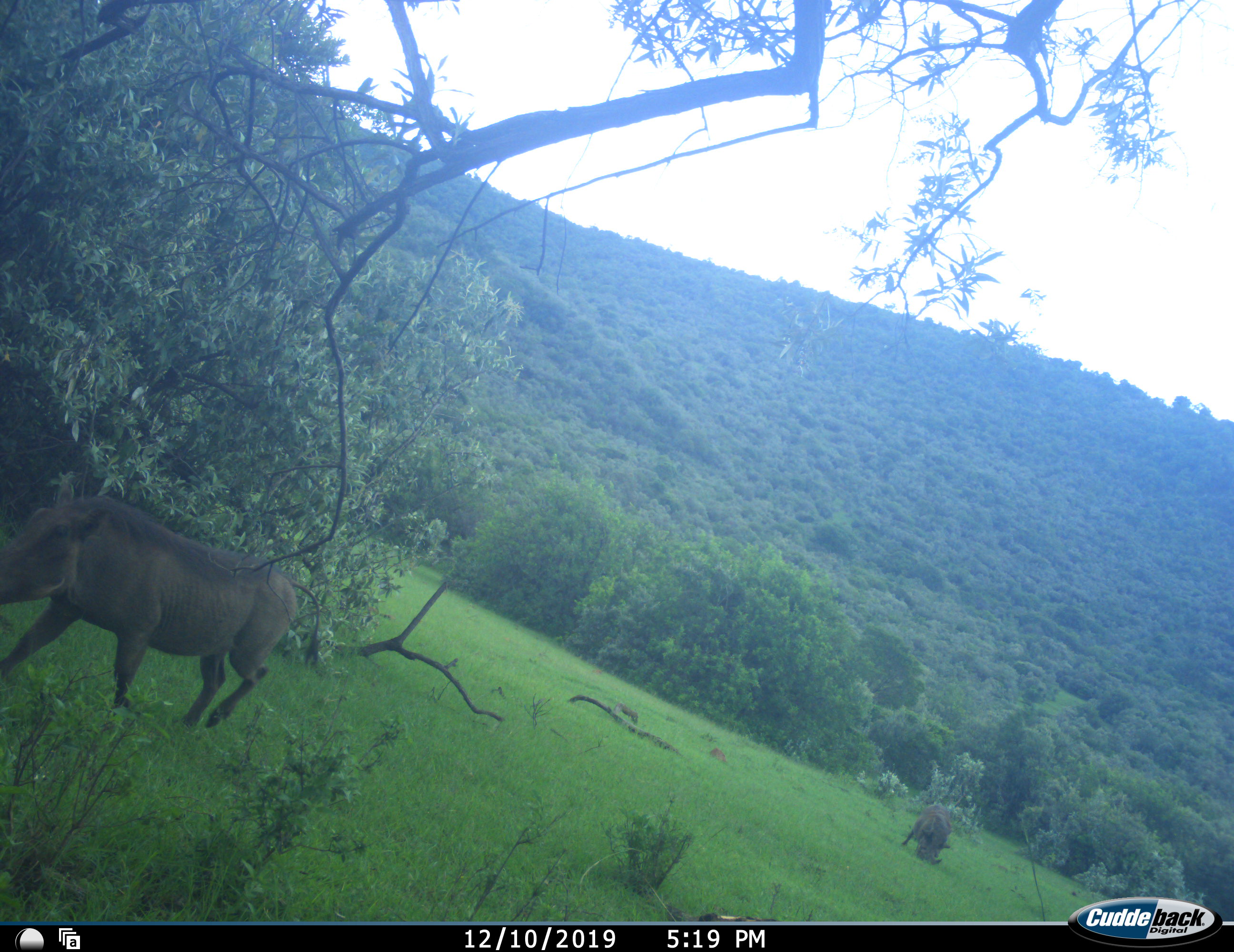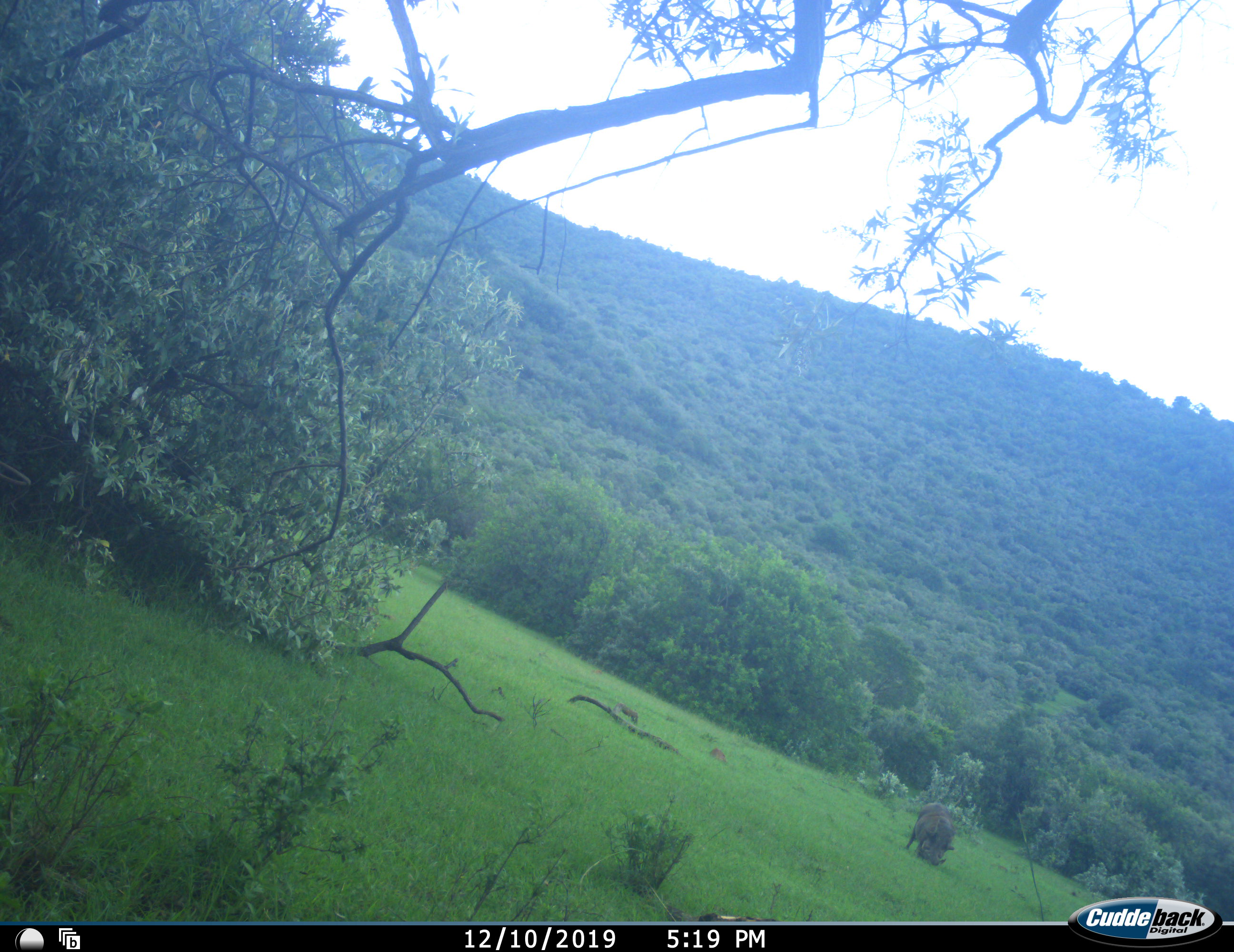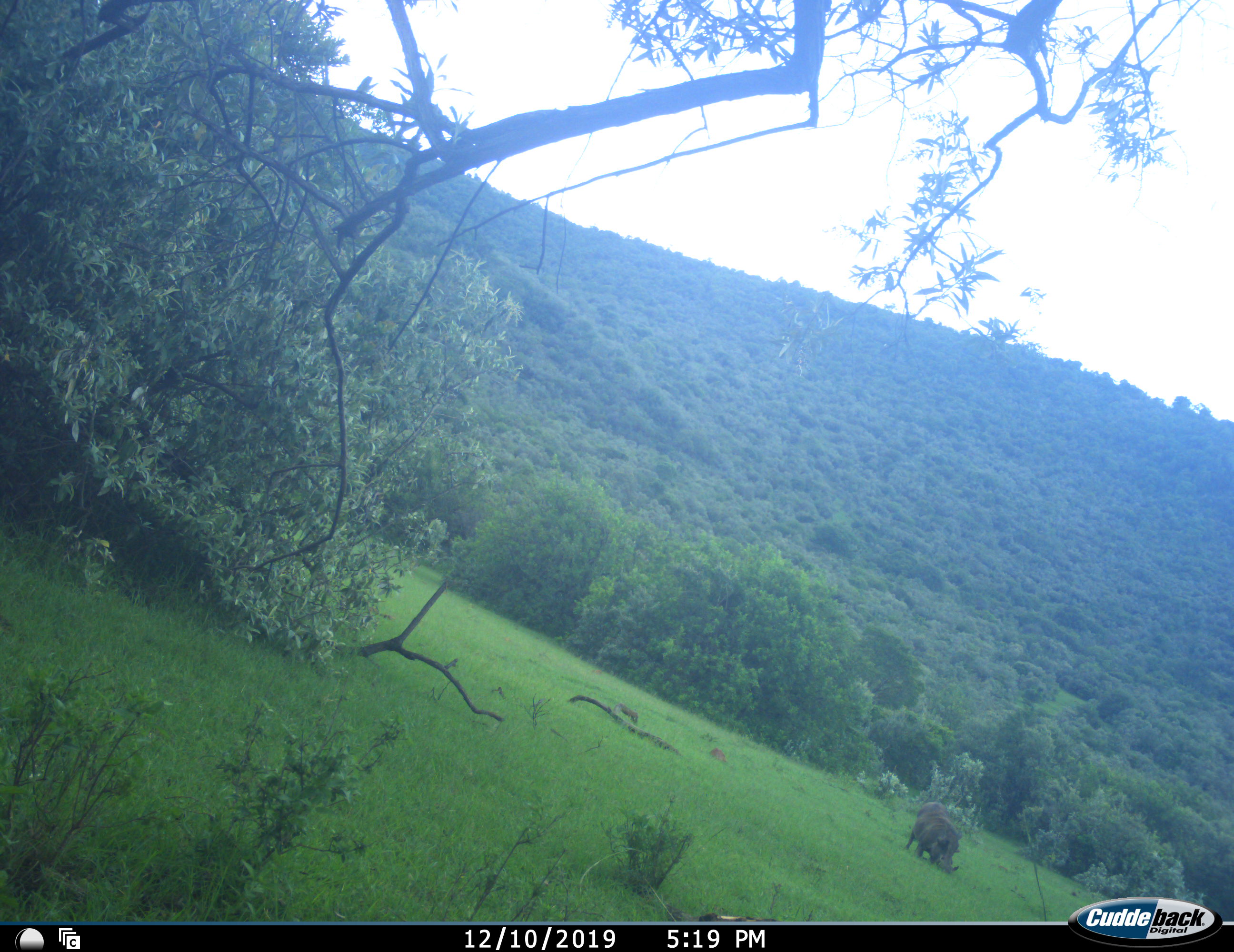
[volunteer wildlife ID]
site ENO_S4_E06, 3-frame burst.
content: unidentified animal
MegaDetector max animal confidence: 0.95